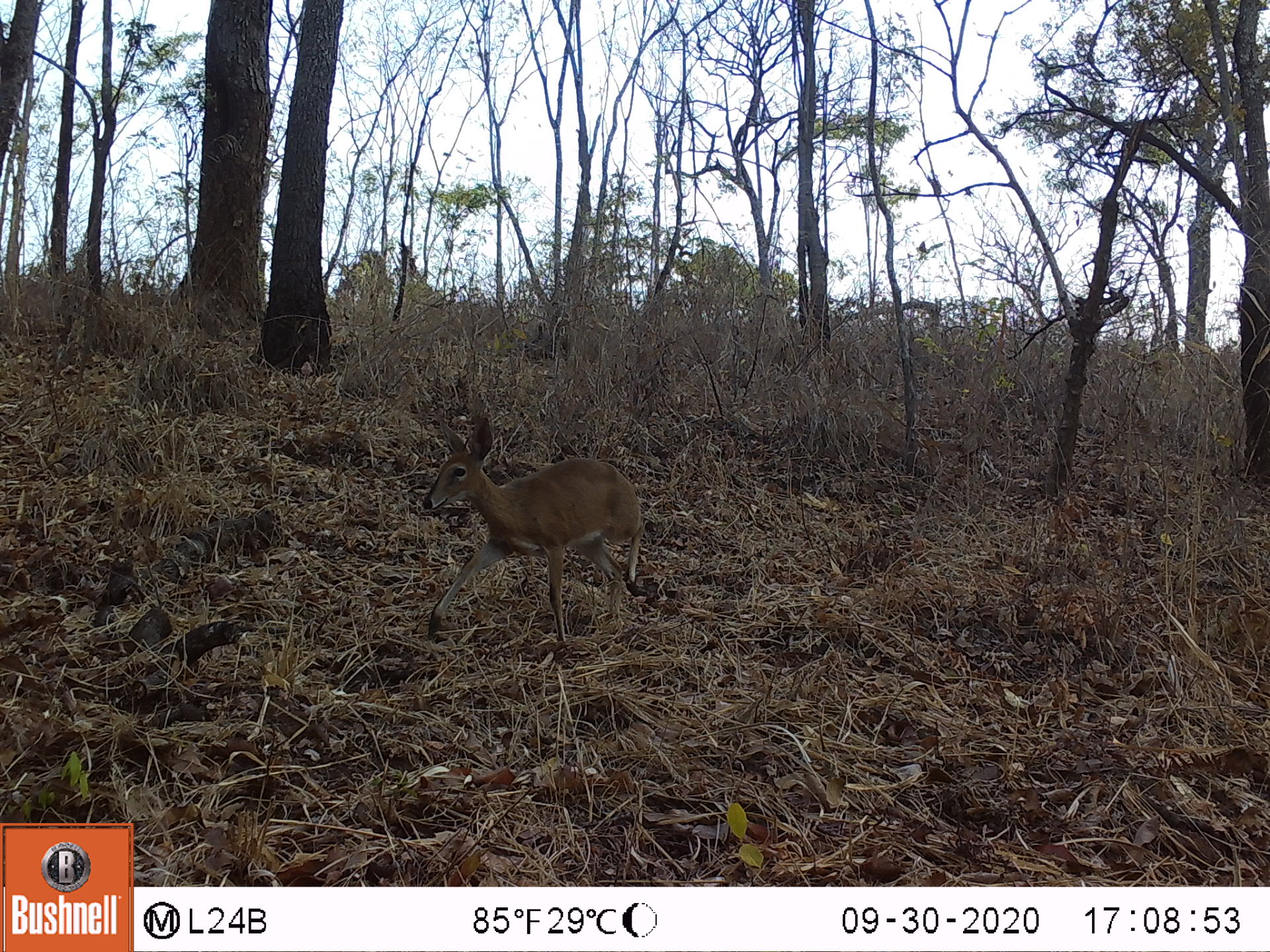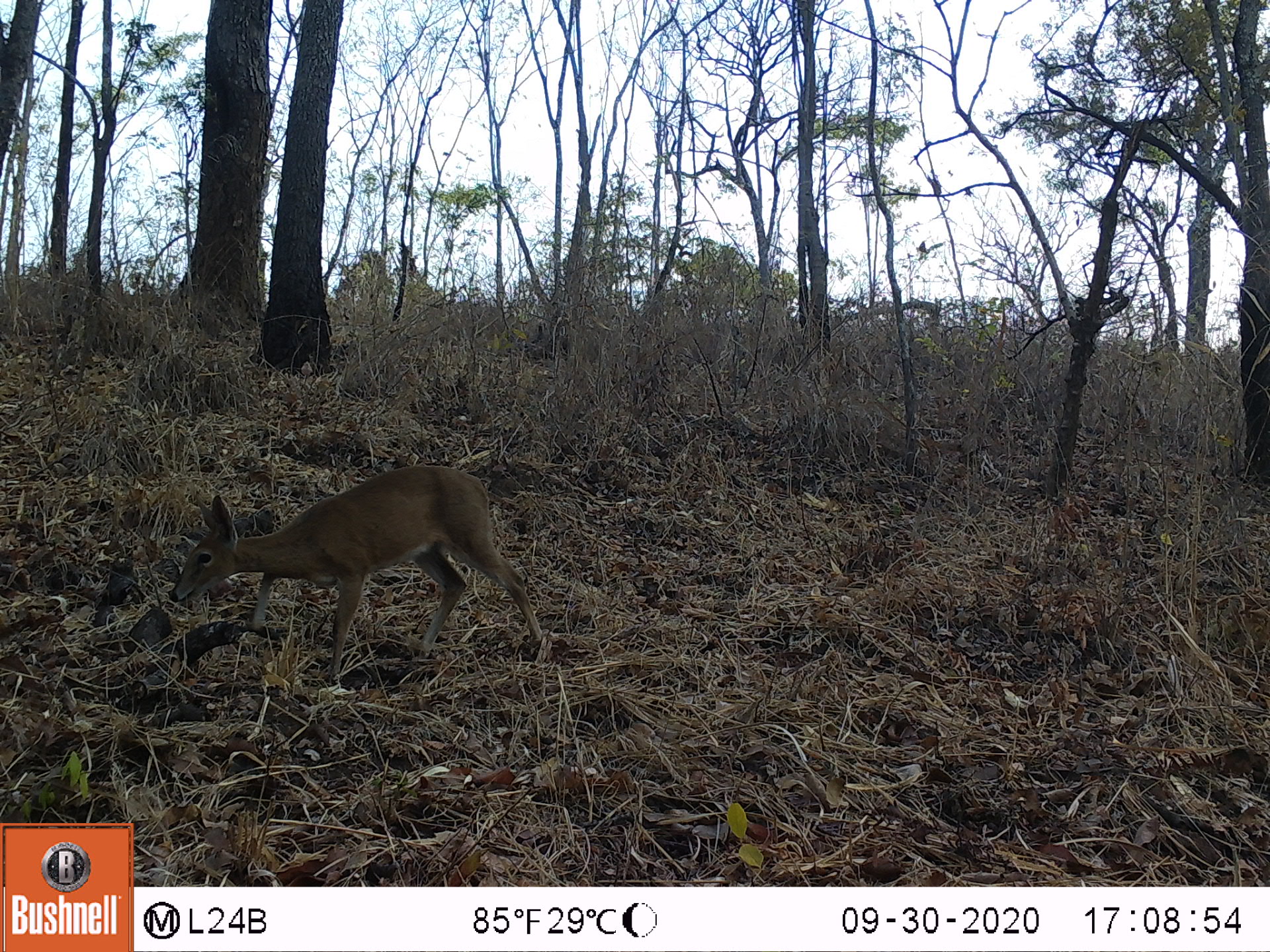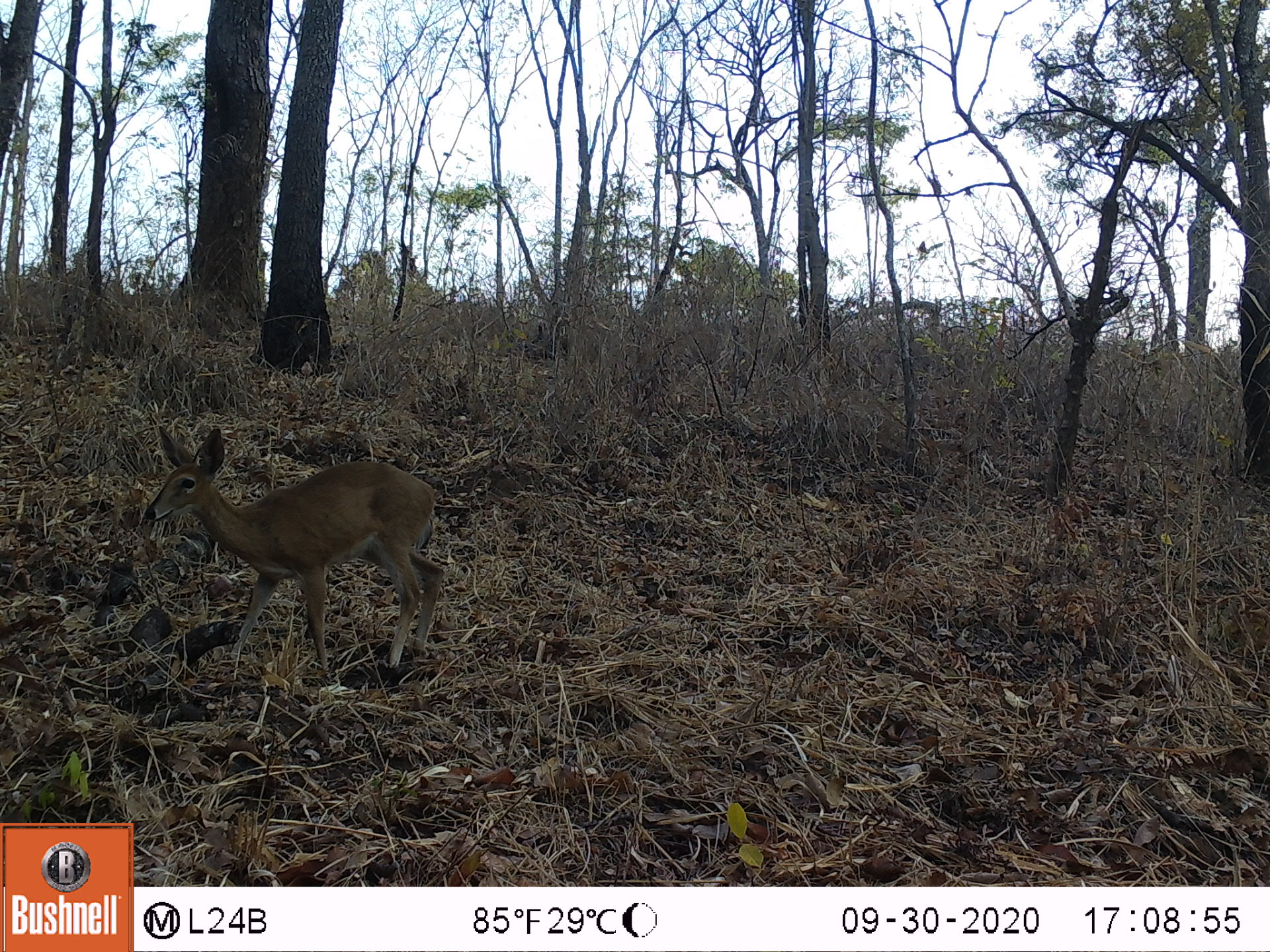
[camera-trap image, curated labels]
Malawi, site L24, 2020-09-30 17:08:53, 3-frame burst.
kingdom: Animalia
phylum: Chordata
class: Mammalia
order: Artiodactyla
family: Bovidae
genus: Sylvicapra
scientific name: Sylvicapra grimmia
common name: common duiker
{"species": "common duiker (Sylvicapra grimmia)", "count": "1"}